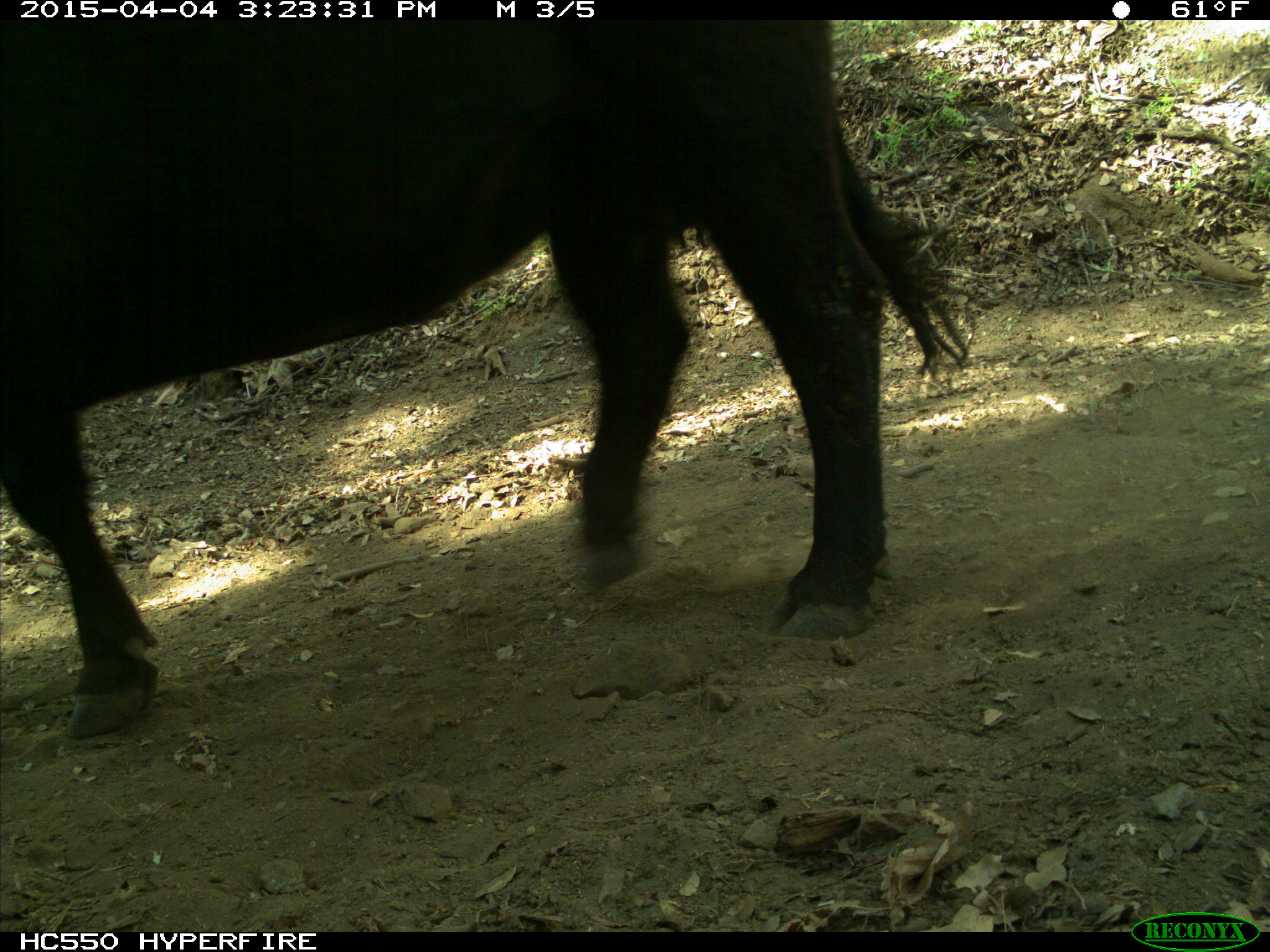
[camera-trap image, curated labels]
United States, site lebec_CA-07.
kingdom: Animalia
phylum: Chordata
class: Mammalia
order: Artiodactyla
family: Bovidae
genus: Bos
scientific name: Bos taurus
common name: domestic cow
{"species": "Bos taurus (domestic cow)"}